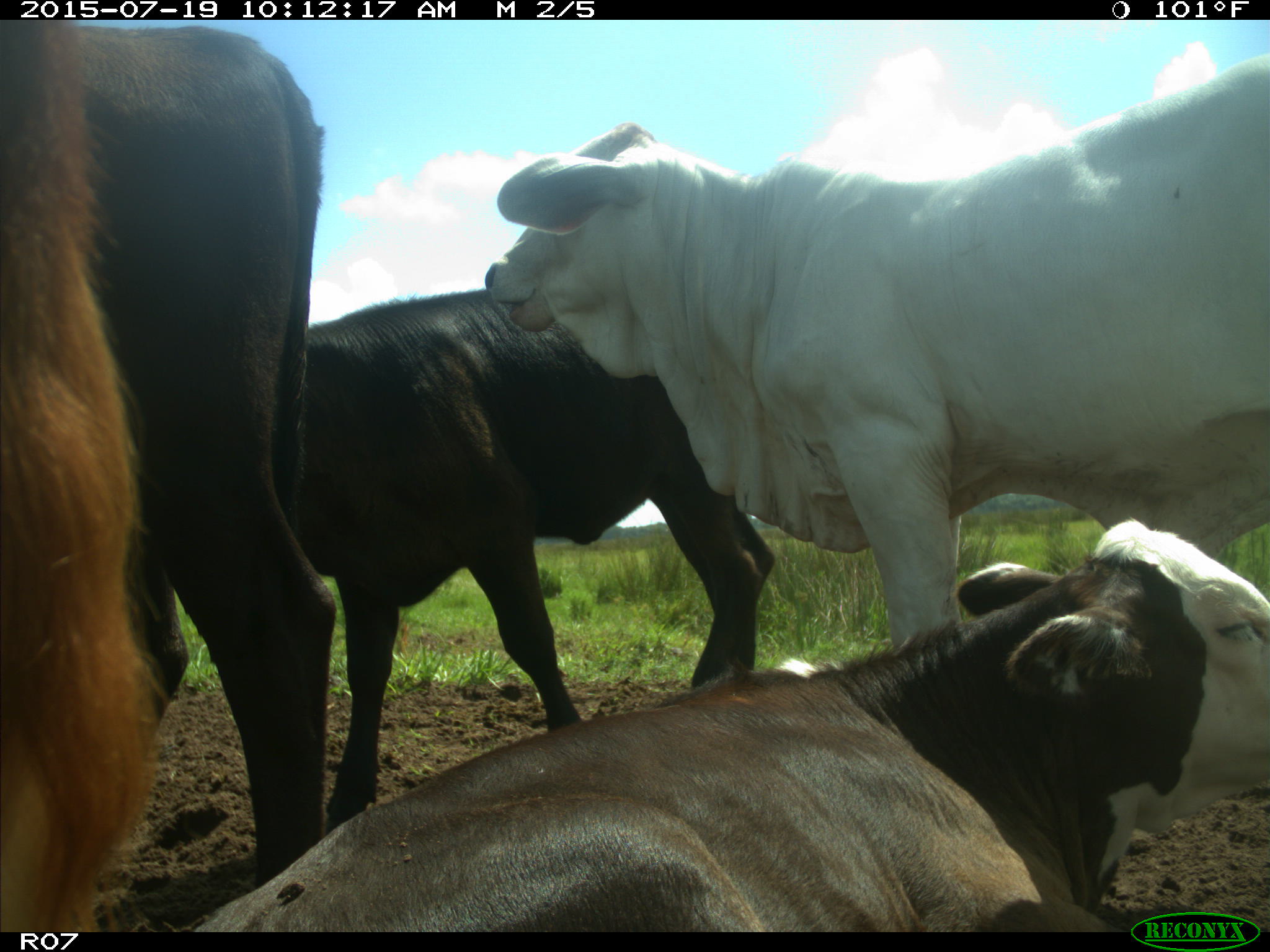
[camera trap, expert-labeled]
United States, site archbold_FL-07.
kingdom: Animalia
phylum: Chordata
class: Mammalia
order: Artiodactyla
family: Bovidae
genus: Bos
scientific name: Bos taurus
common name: domestic cow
Bos taurus (domestic cow).